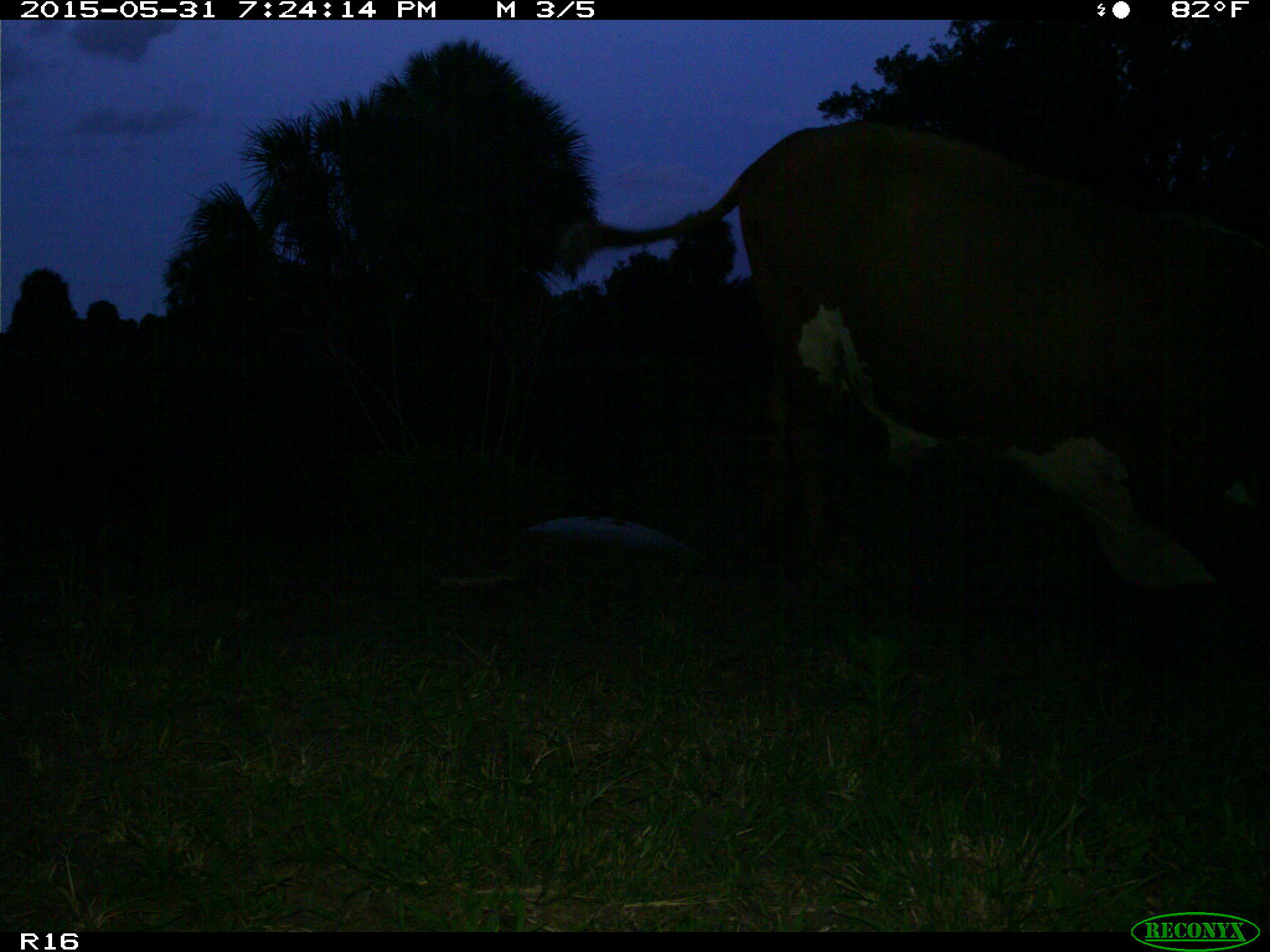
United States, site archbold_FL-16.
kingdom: Animalia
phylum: Chordata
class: Mammalia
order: Artiodactyla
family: Bovidae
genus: Bos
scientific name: Bos taurus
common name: domestic cow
Bos taurus (domestic cow).